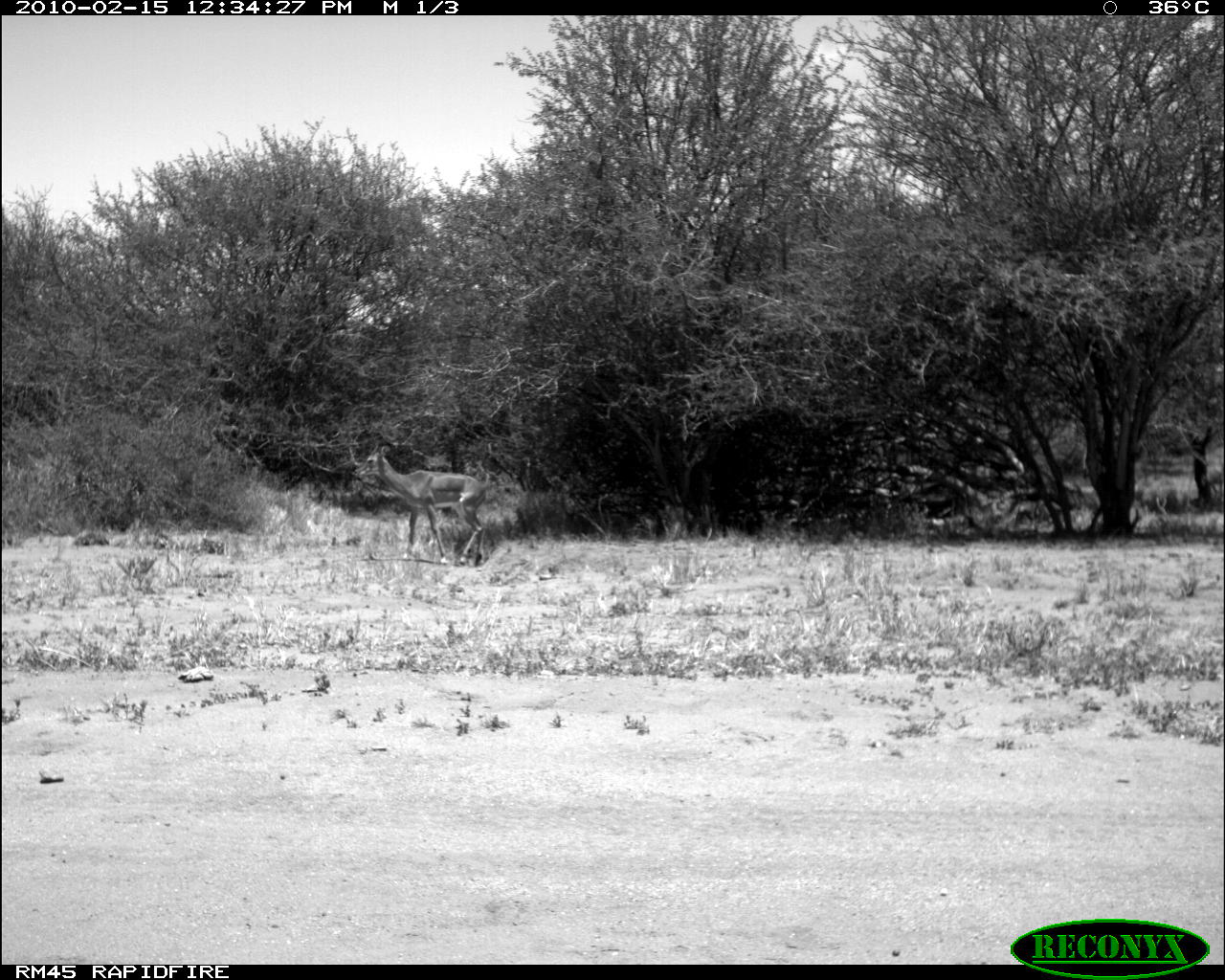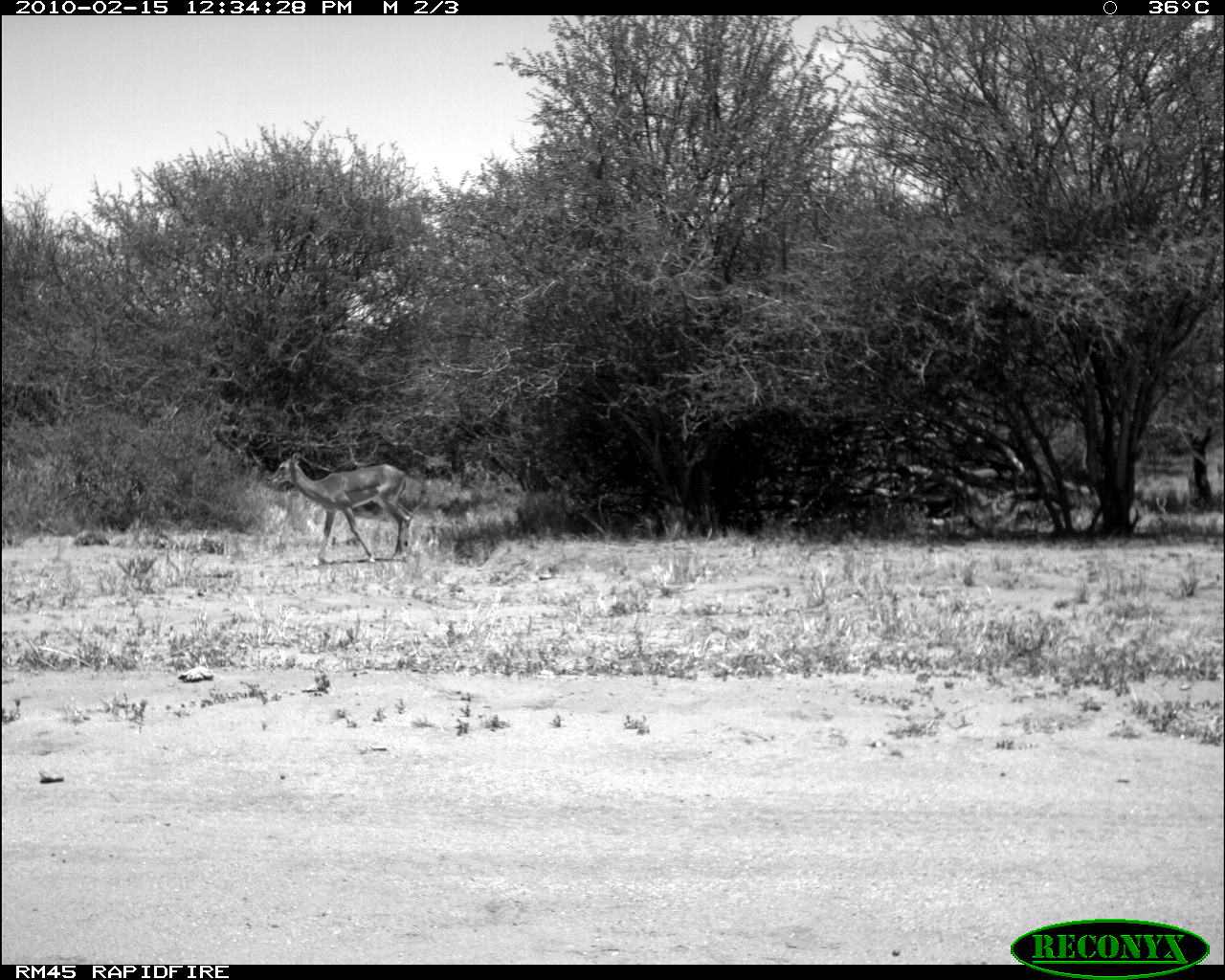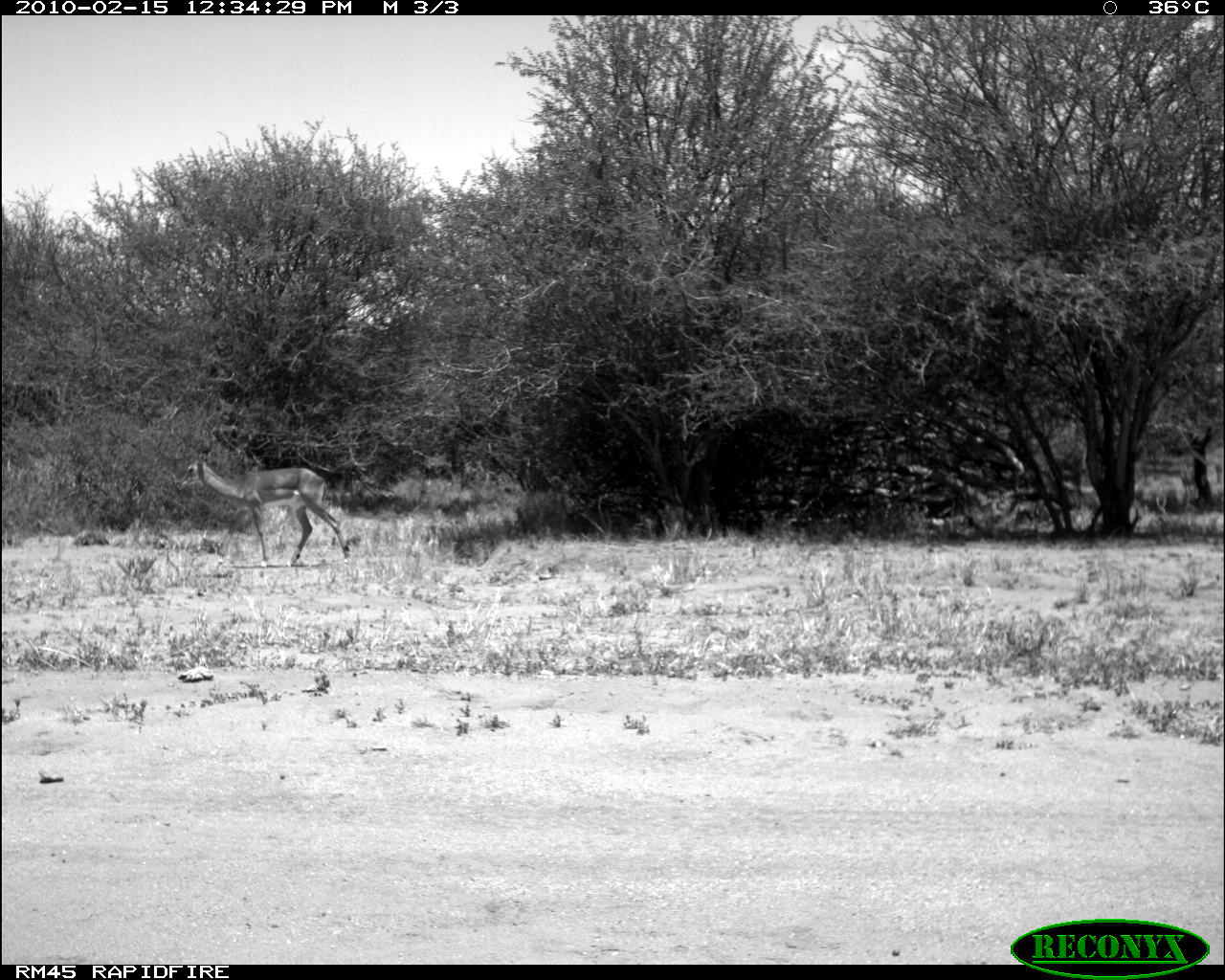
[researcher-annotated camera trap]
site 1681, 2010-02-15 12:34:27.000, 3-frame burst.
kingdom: Animalia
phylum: Chordata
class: Mammalia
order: Artiodactyla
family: Bovidae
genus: Aepyceros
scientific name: Aepyceros melampus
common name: impala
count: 1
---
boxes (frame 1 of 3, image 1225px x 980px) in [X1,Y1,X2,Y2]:
aepyceros melampus: [352,446,491,567]